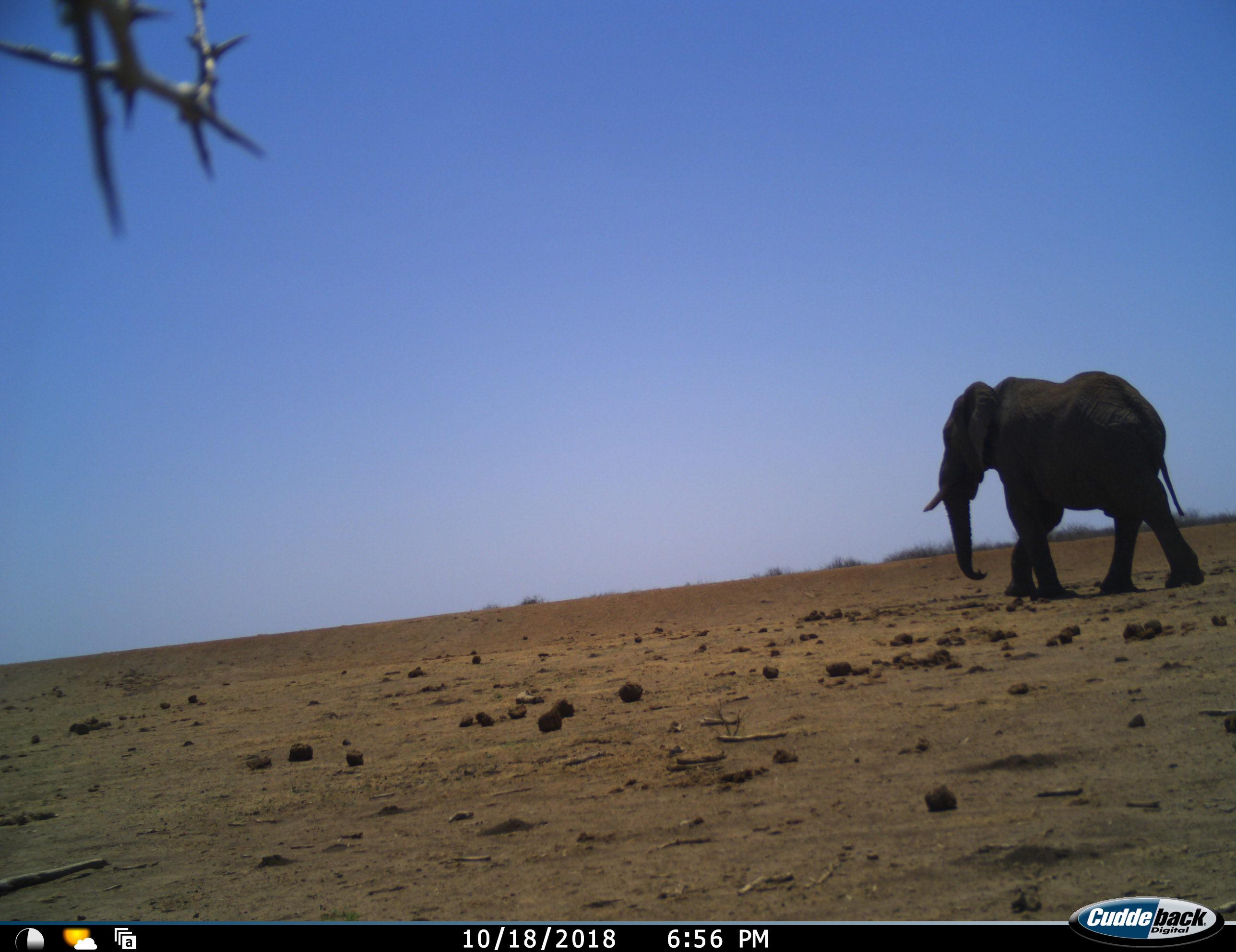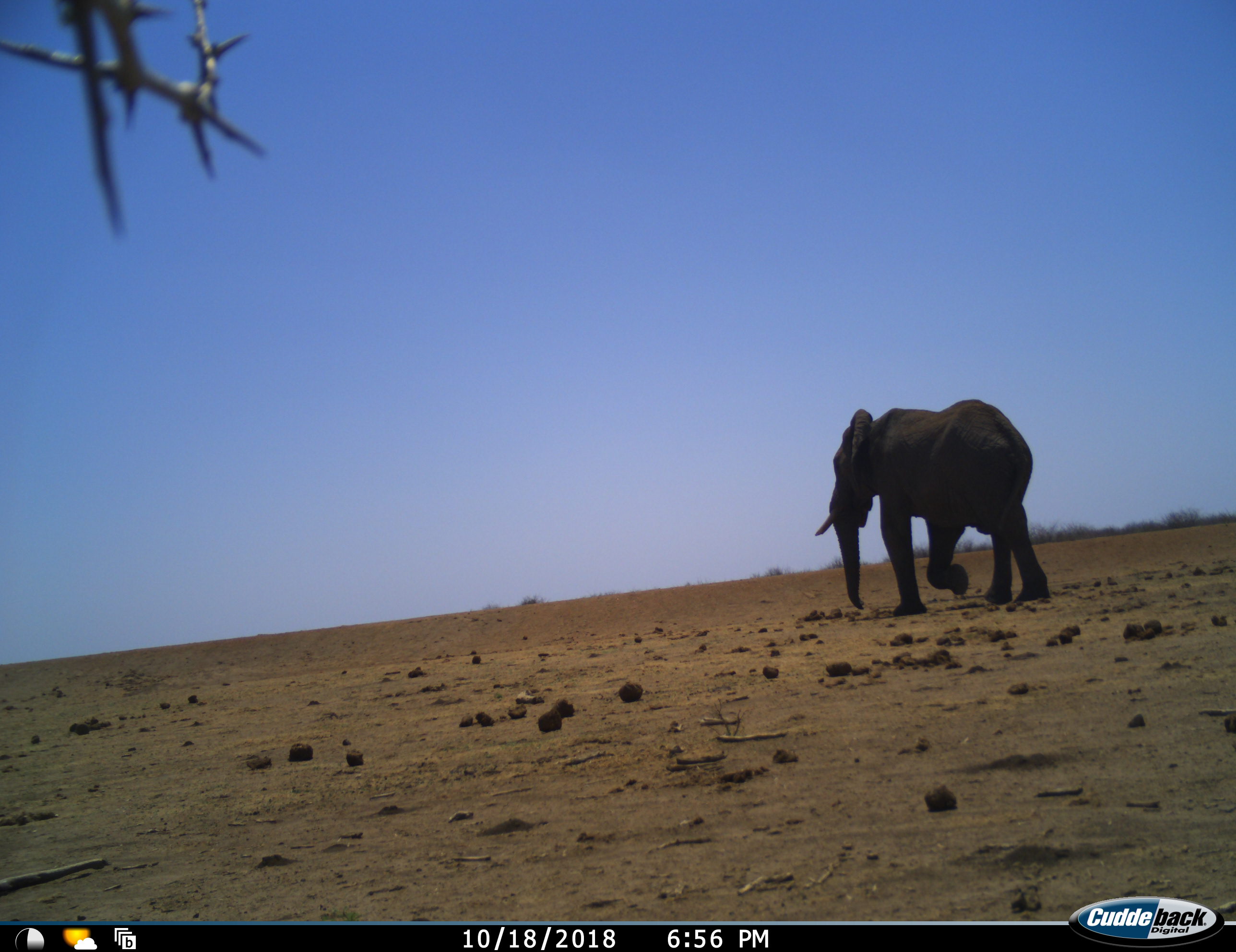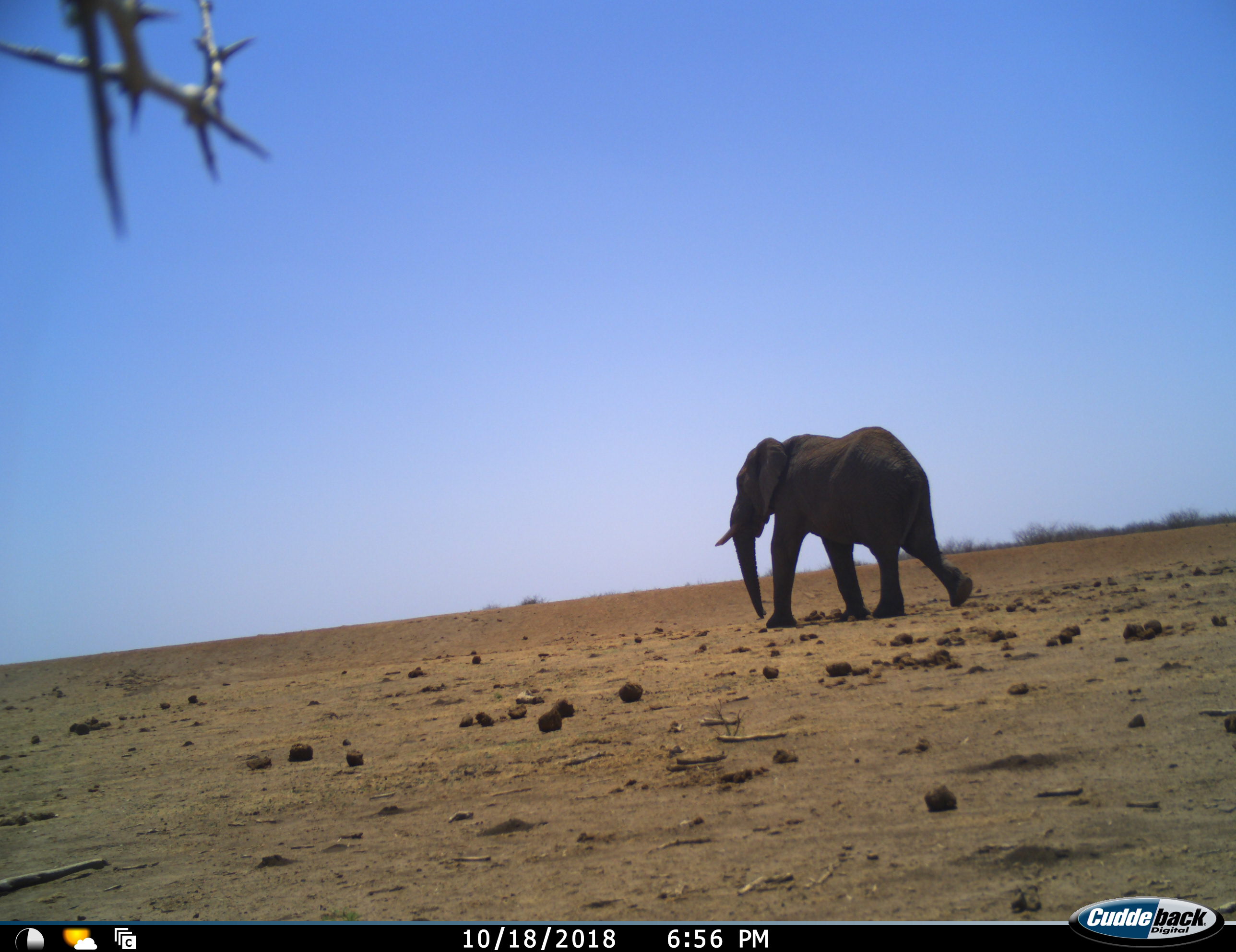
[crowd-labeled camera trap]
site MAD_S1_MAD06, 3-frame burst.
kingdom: Animalia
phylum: Chordata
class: Mammalia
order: Proboscidea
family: Elephantidae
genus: Loxodonta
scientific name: Loxodonta africana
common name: african bush elephant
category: elephant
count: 1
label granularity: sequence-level